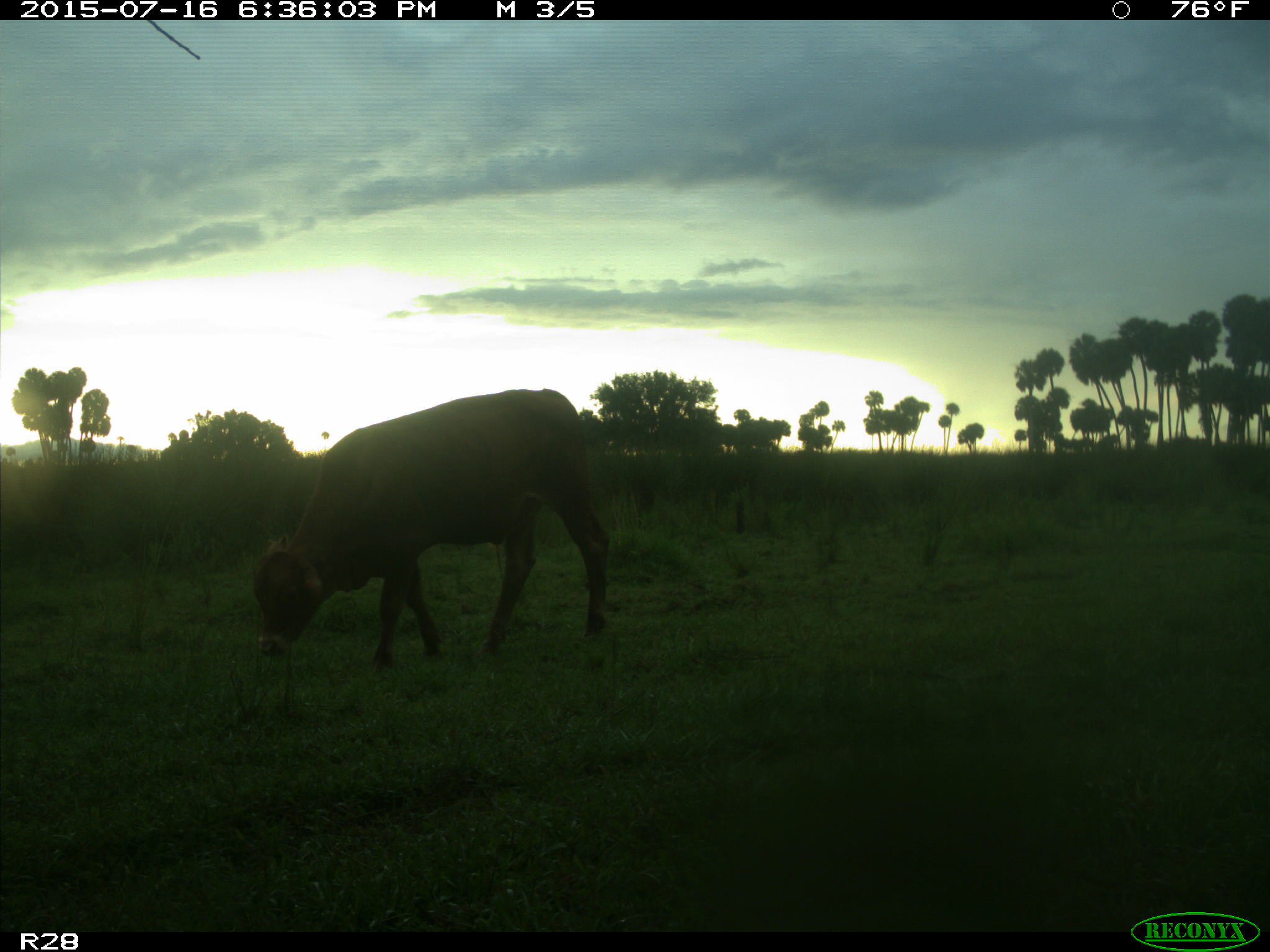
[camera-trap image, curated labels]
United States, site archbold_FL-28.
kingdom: Animalia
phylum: Chordata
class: Mammalia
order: Artiodactyla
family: Bovidae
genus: Bos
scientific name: Bos taurus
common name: domestic cow